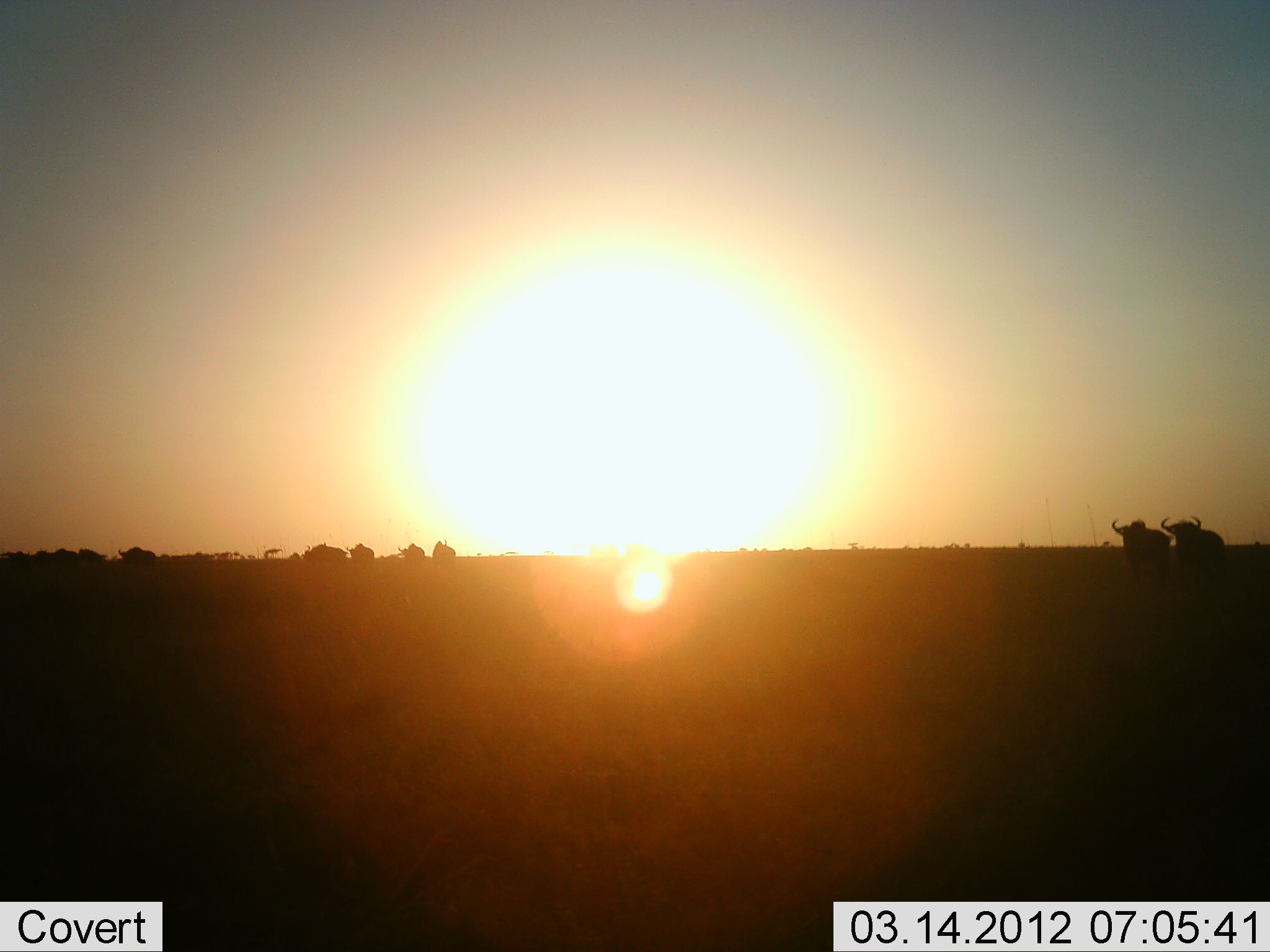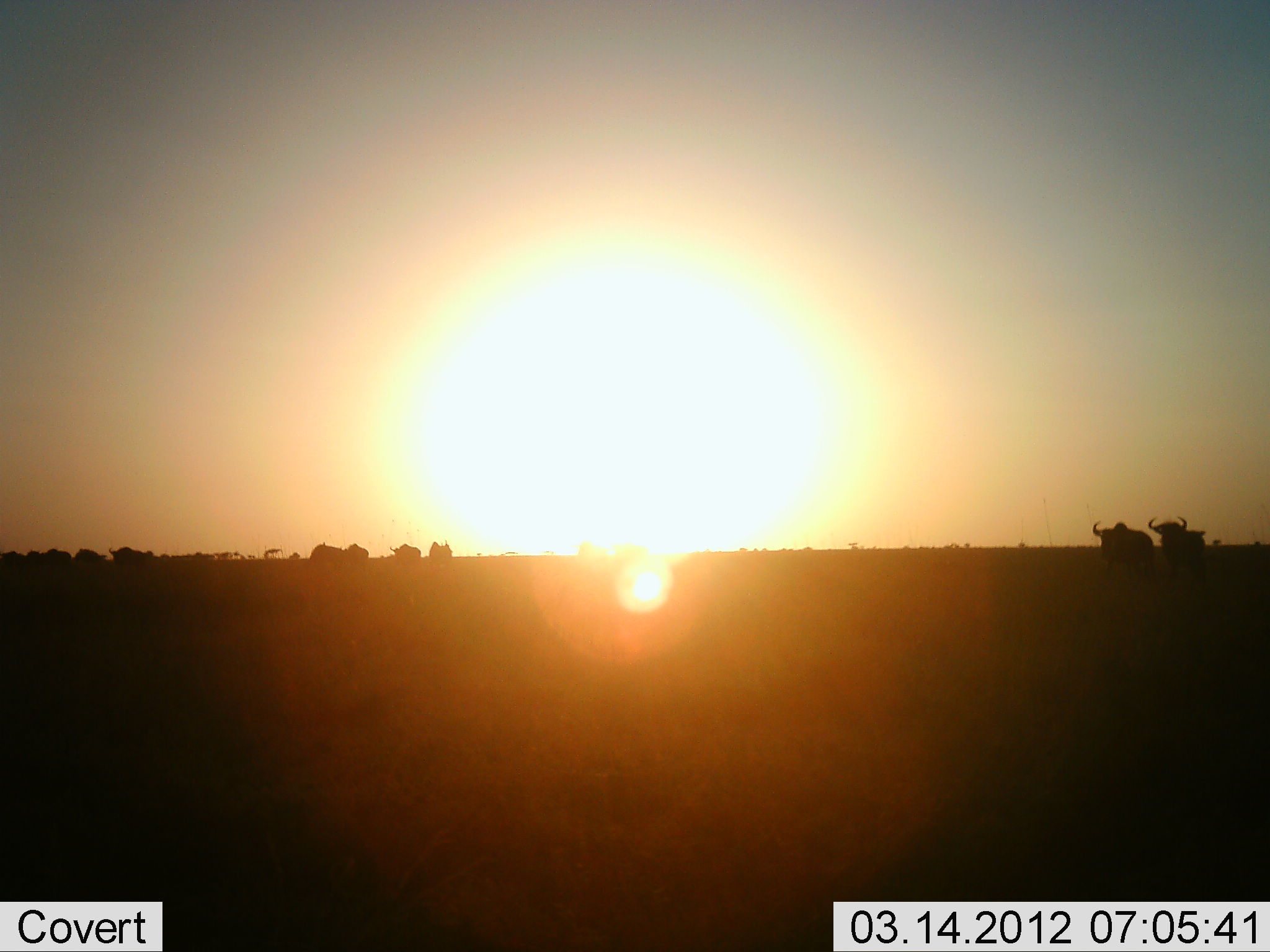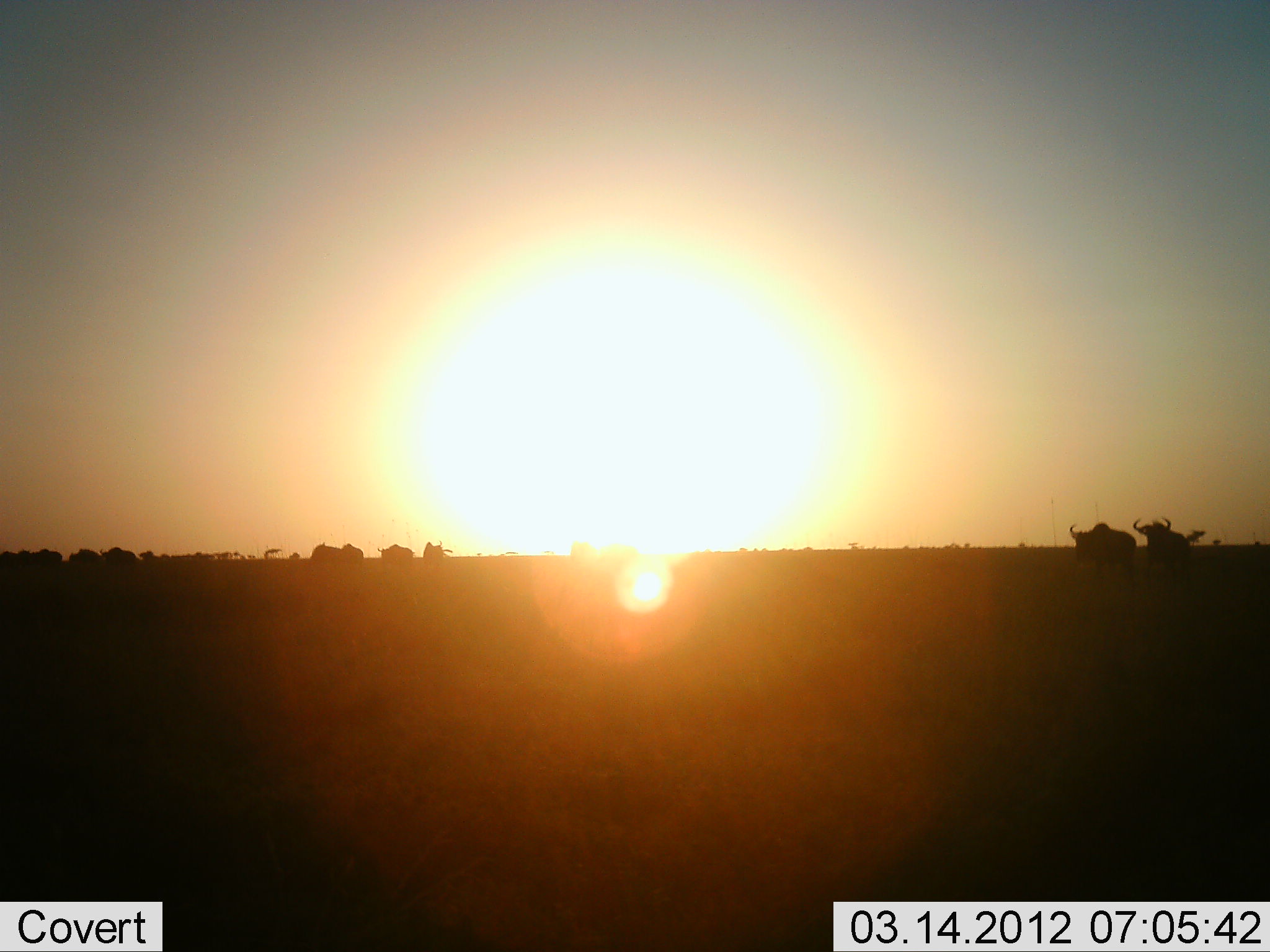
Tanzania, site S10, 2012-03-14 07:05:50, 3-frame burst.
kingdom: Animalia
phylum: Chordata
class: Mammalia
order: Artiodactyla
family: Bovidae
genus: Connochaetes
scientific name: Connochaetes taurinus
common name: blue wildebeest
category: wildebeest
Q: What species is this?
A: Wildebeest (blue wildebeest) (Connochaetes taurinus).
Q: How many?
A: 10.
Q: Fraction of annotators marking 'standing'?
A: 35%.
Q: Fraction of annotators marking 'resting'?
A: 0%.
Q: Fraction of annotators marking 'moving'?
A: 94%.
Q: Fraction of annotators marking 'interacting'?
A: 0%.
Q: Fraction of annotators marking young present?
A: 0%.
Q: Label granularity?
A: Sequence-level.